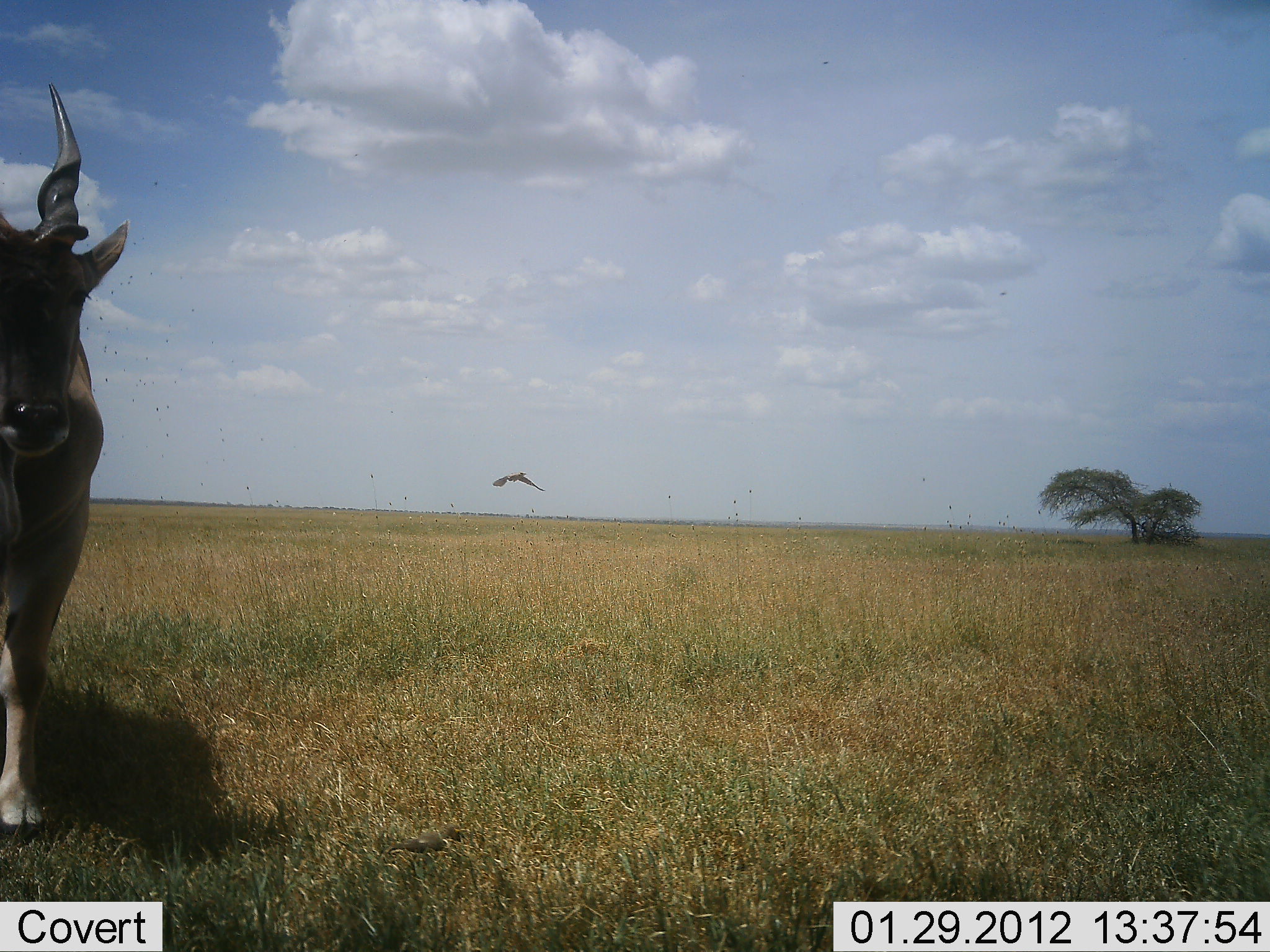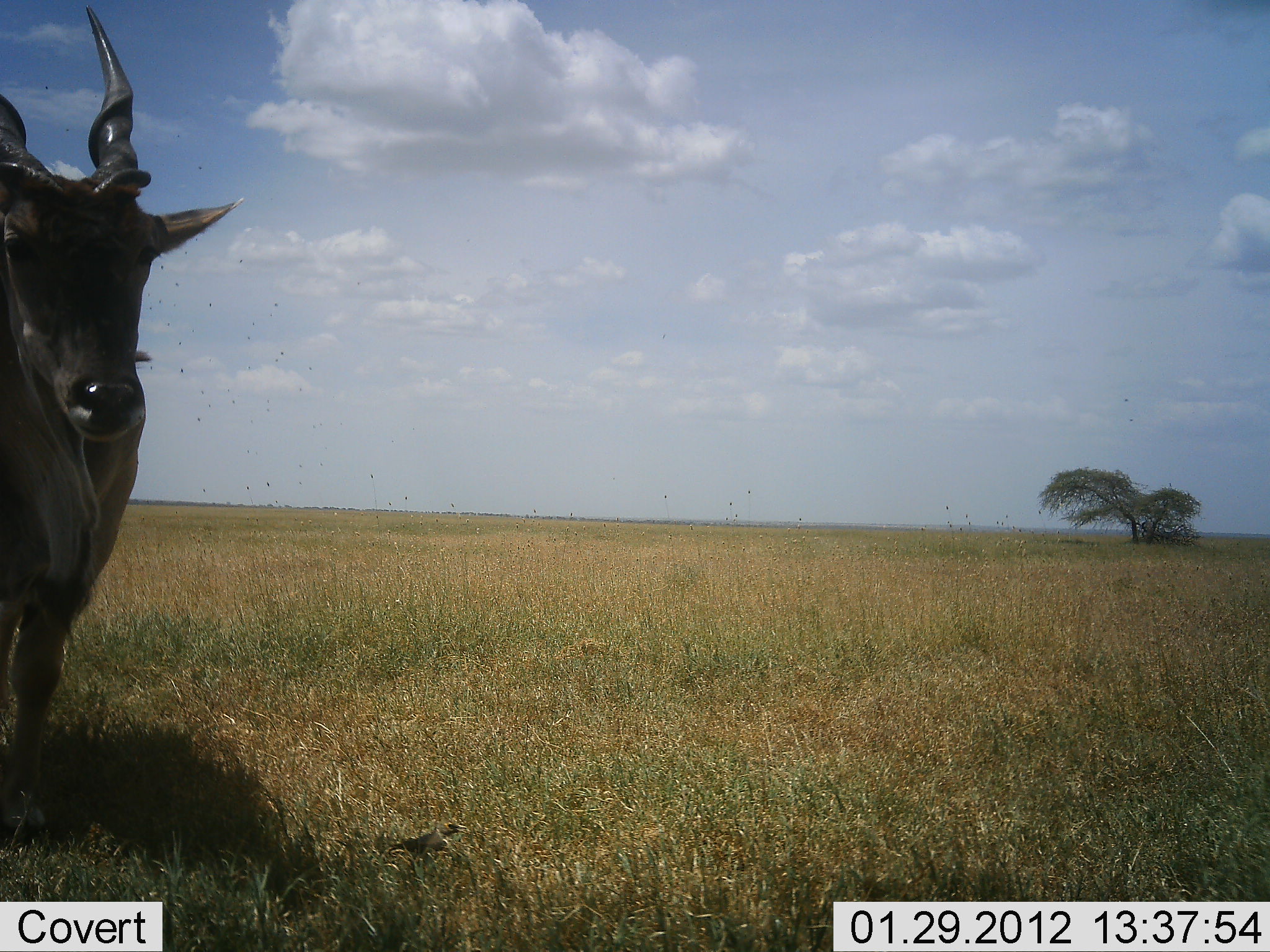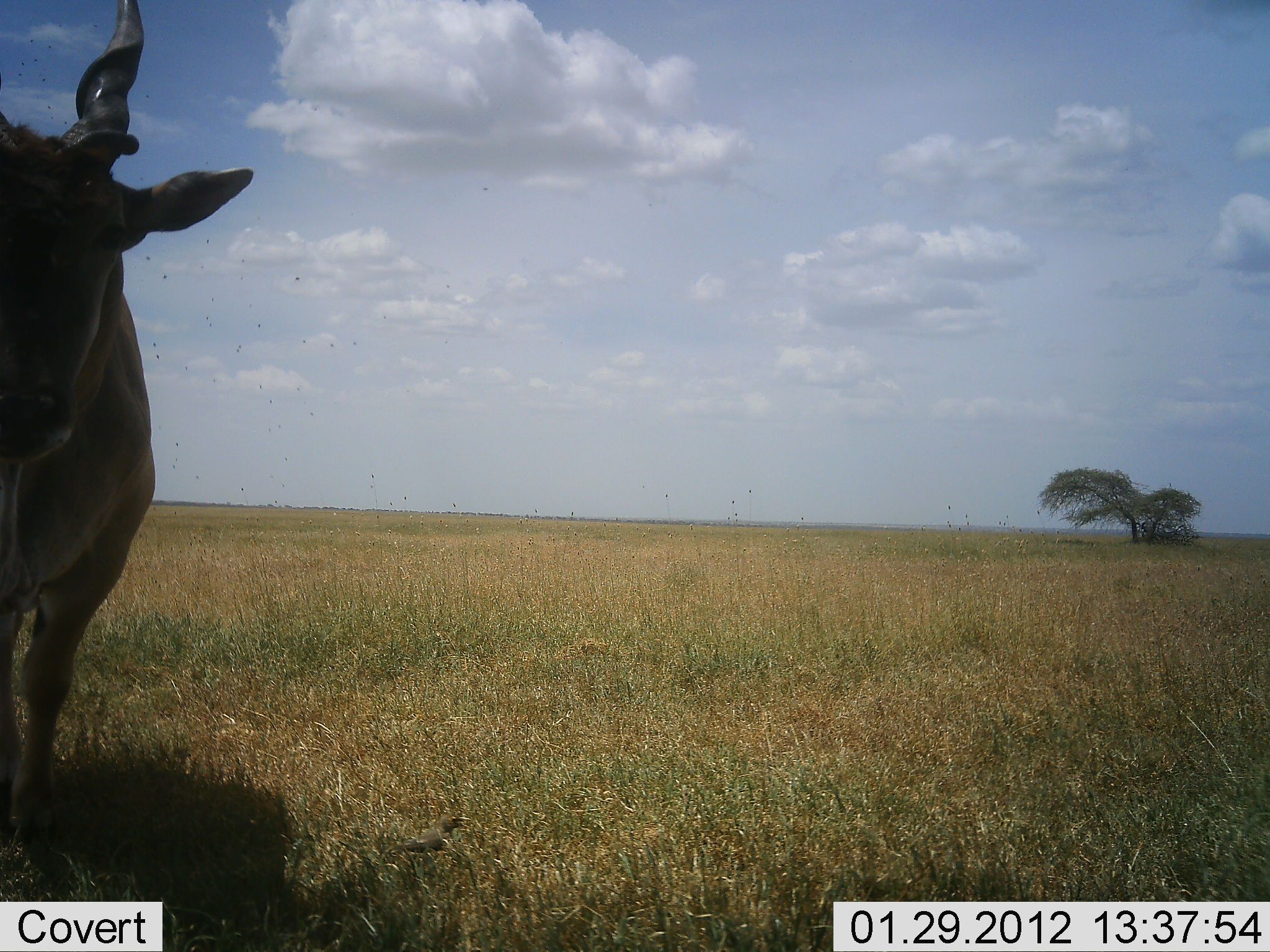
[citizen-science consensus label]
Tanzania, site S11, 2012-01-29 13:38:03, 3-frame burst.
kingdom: Animalia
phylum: Chordata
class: Mammalia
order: Artiodactyla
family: Bovidae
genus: Tragelaphus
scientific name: Tragelaphus oryx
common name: eland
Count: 1.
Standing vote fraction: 27%.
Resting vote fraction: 0%.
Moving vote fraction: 73%.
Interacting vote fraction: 0%.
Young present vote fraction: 0%.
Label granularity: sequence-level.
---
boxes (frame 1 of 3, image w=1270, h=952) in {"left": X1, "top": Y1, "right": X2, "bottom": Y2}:
animal: {"left": 0, "top": 80, "right": 127, "bottom": 834}; {"left": 384, "top": 825, "right": 464, "bottom": 856}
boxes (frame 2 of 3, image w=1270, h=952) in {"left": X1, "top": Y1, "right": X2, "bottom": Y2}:
animal: {"left": 0, "top": 5, "right": 239, "bottom": 836}; {"left": 388, "top": 823, "right": 468, "bottom": 861}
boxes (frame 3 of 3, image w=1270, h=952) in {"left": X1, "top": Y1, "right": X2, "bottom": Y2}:
animal: {"left": 1, "top": 0, "right": 254, "bottom": 851}; {"left": 396, "top": 815, "right": 471, "bottom": 856}